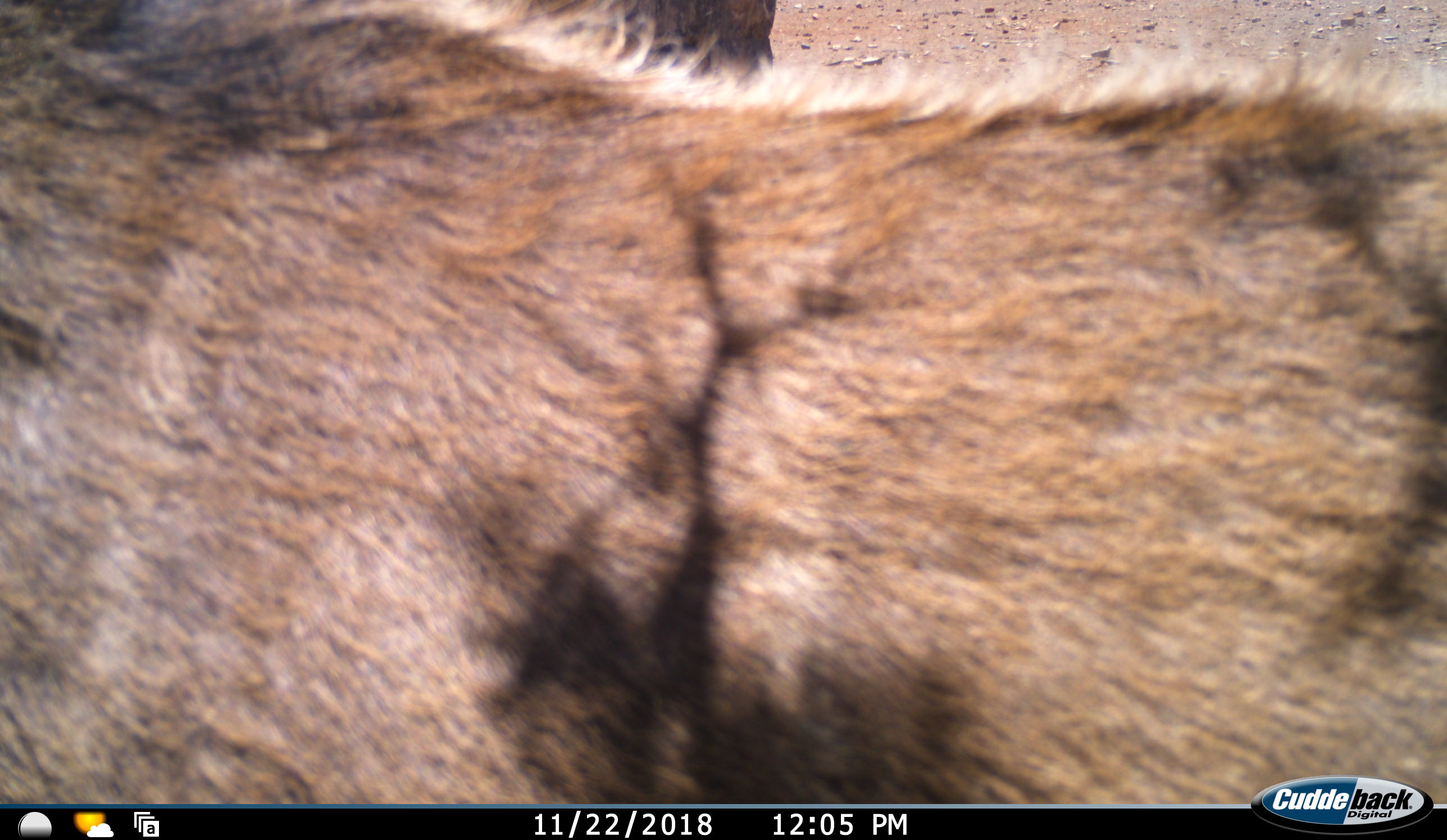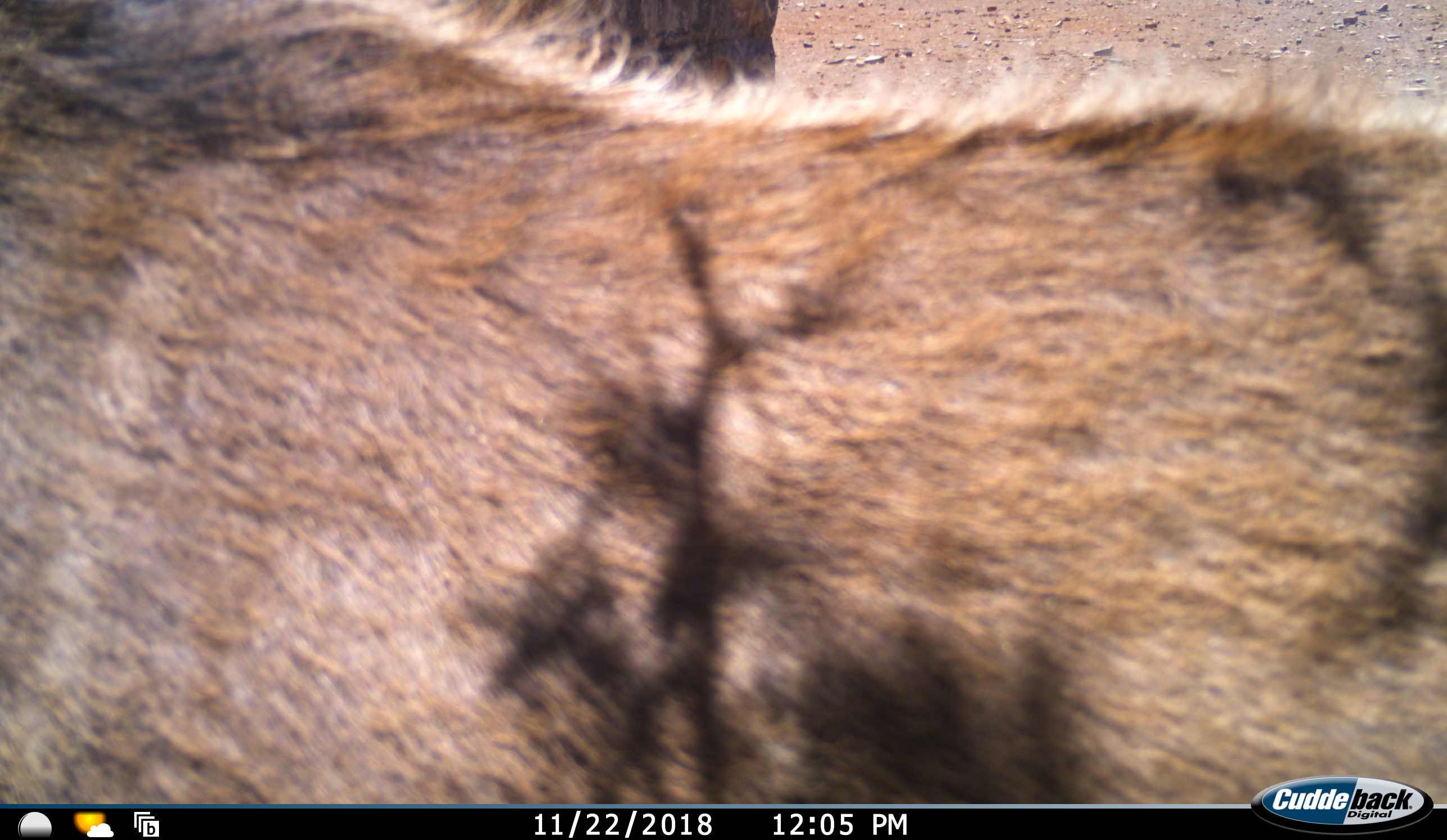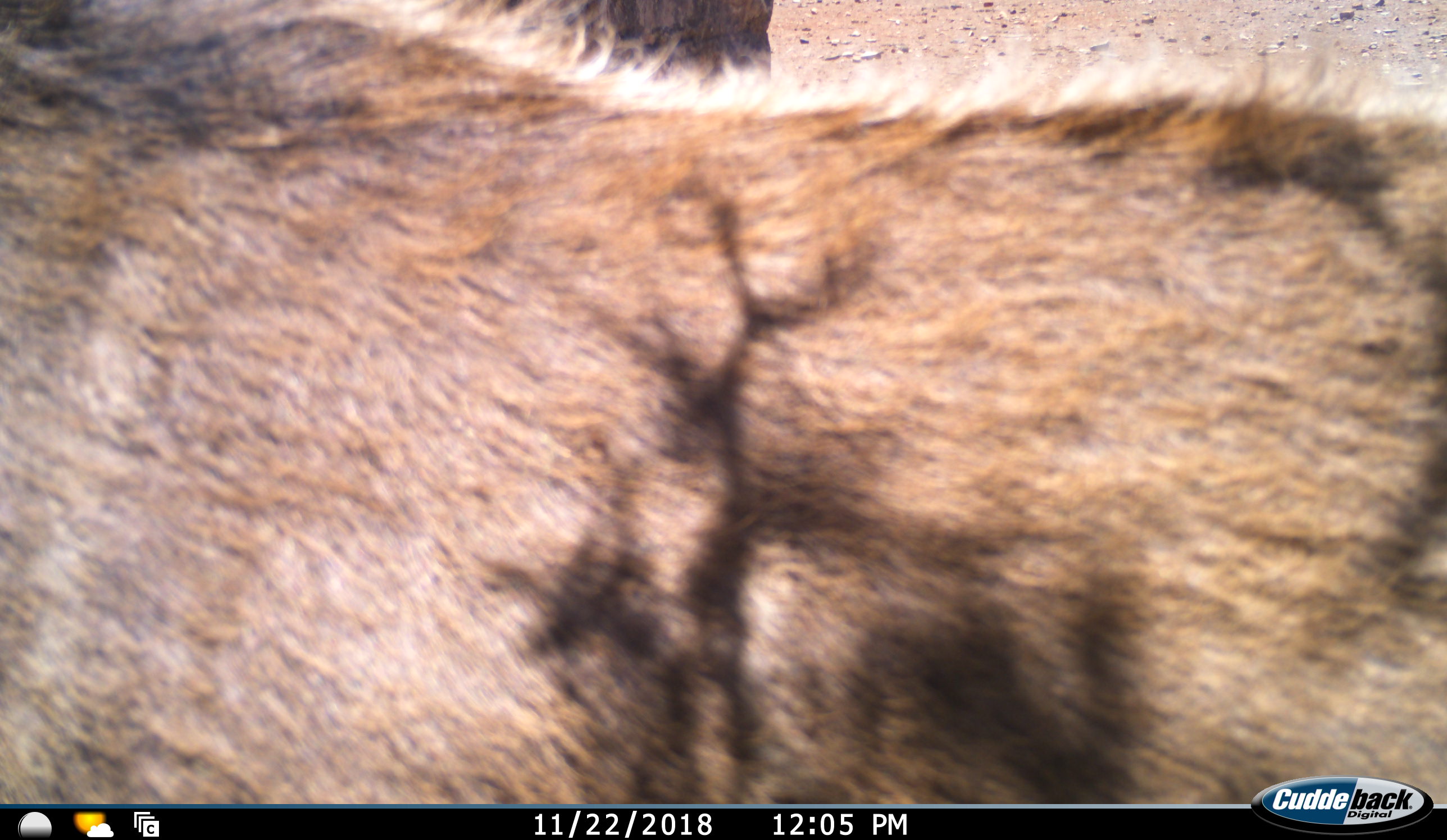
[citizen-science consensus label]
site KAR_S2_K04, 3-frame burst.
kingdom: Animalia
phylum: Chordata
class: Mammalia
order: Artiodactyla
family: Bovidae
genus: Tragelaphus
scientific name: Tragelaphus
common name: kudu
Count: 1.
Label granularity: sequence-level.